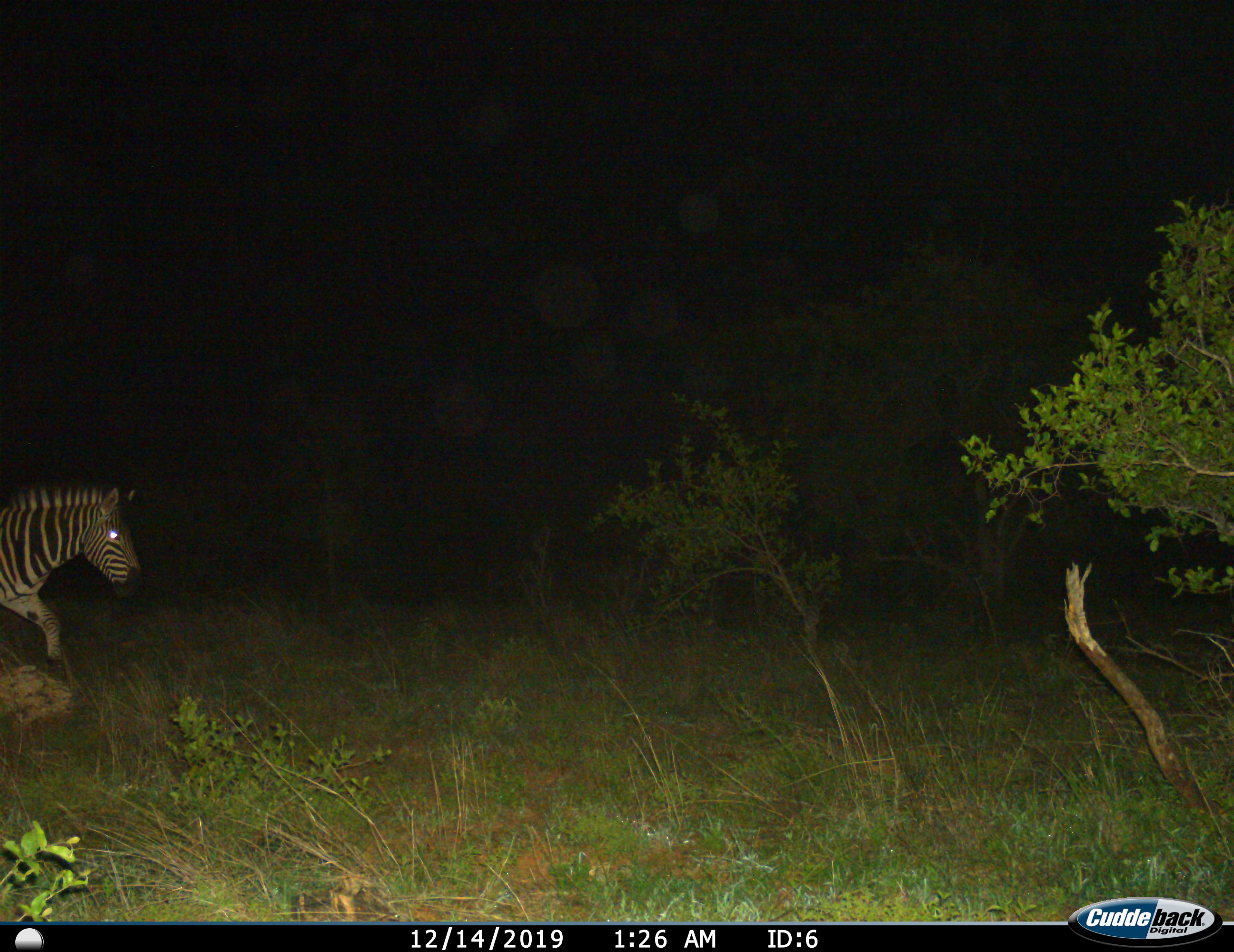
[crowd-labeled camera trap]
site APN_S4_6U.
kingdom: Animalia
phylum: Chordata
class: Mammalia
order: Perissodactyla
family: Equidae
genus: Equus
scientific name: Equus quagga burchellii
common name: burchell's zebra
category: zebraburchells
Zebraburchells (burchell's zebra) (Equus quagga burchellii), count 1. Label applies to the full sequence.